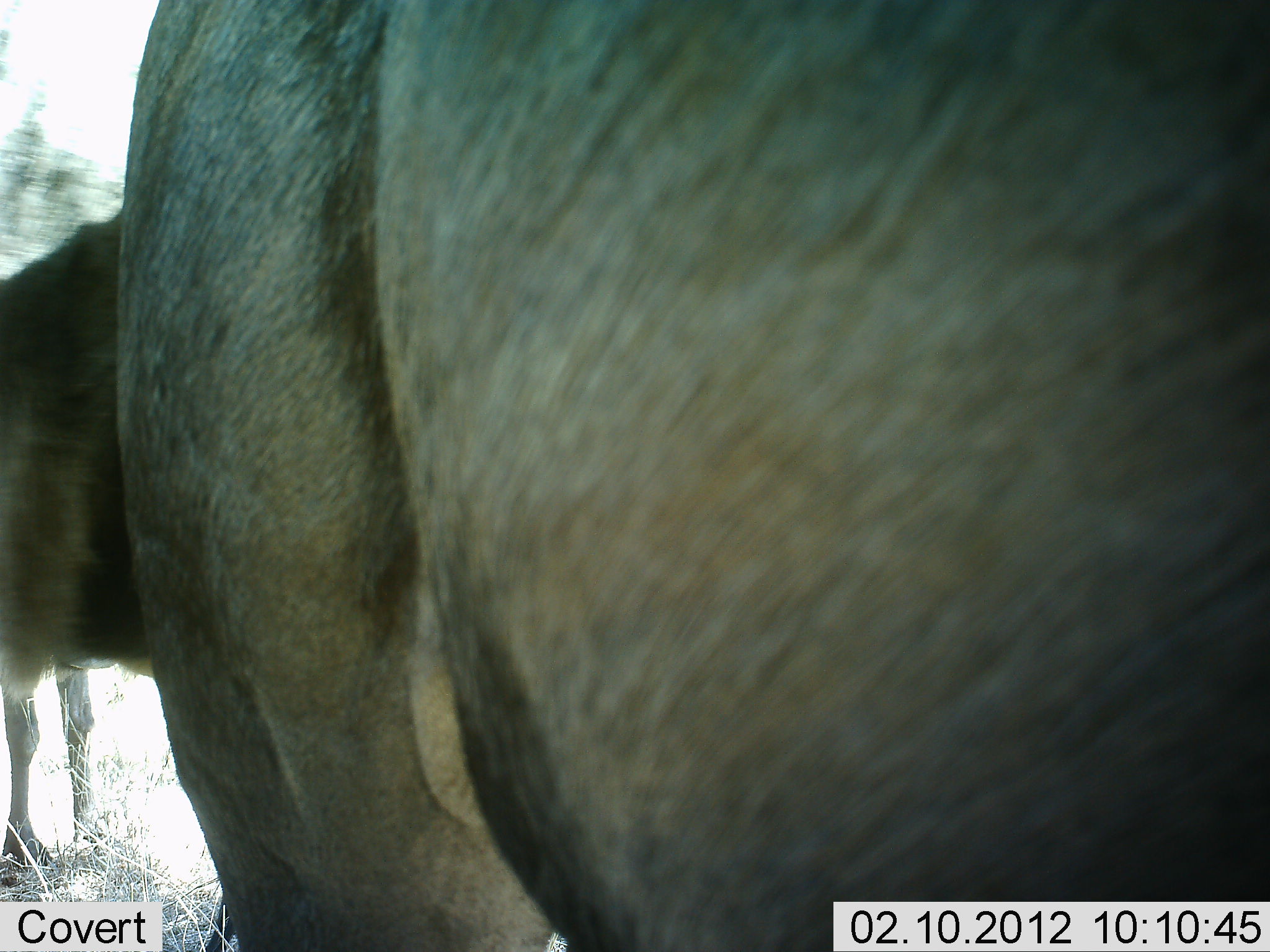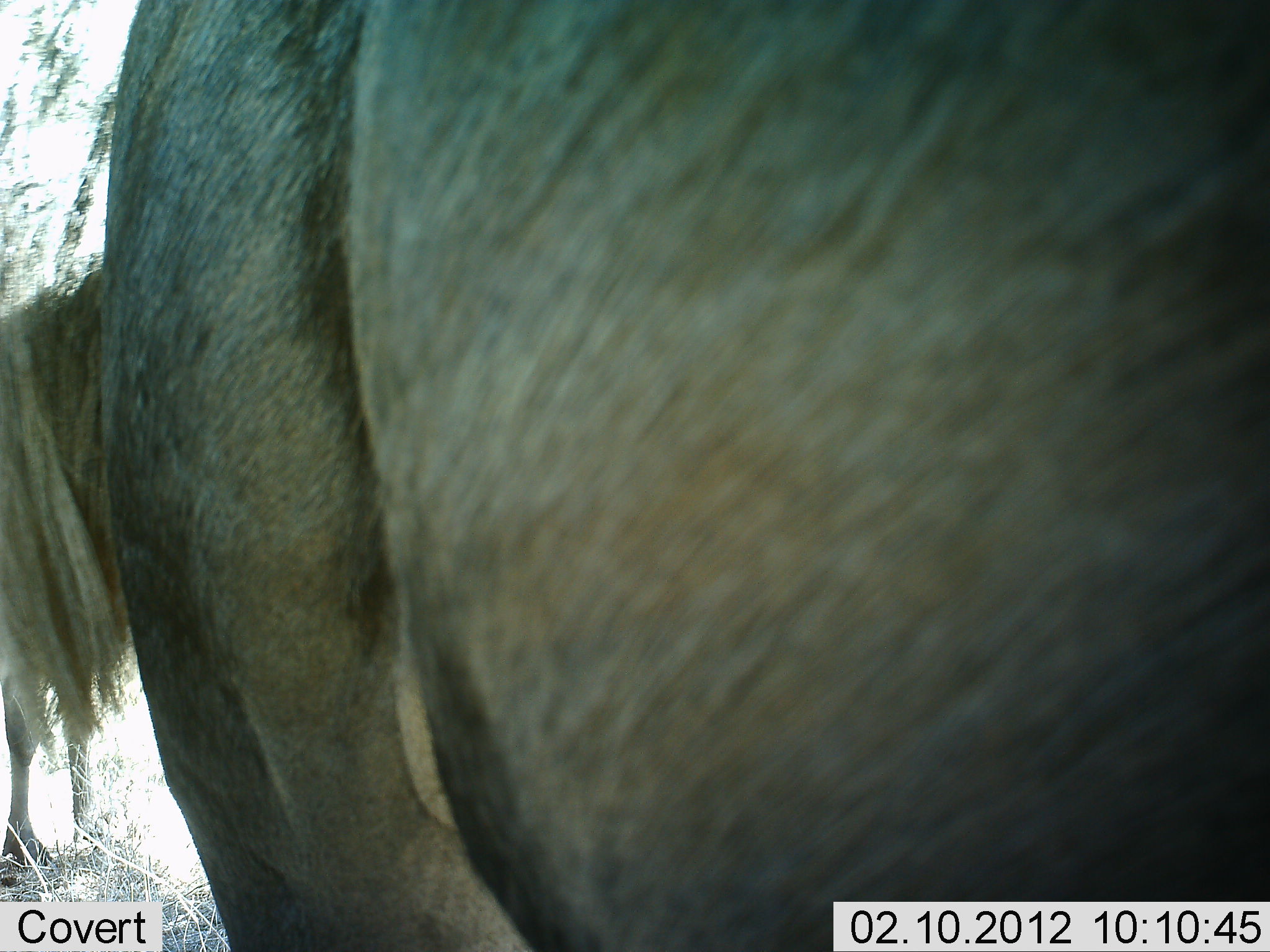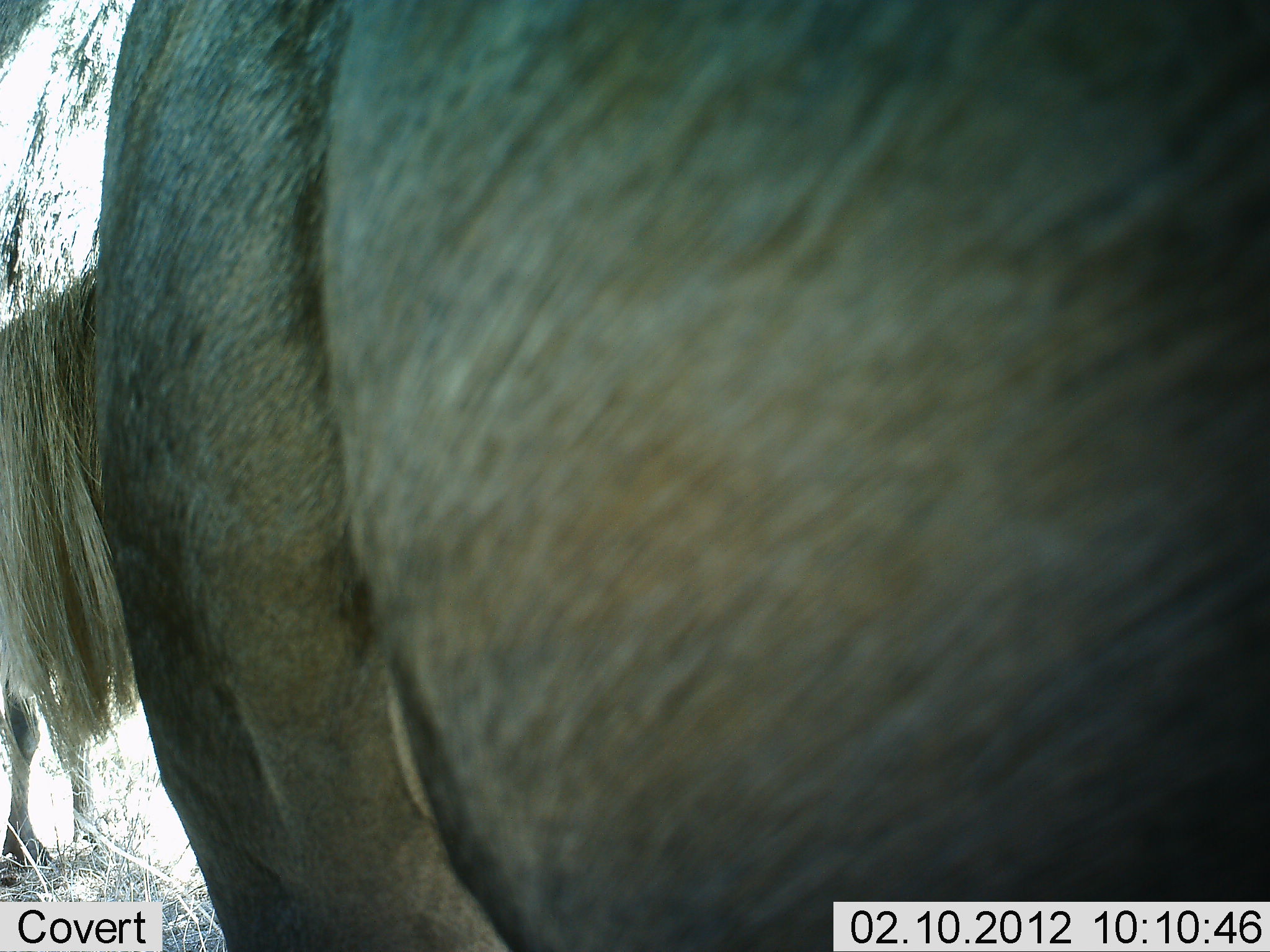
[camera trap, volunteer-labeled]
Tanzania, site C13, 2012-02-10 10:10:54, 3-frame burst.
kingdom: Animalia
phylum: Chordata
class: Mammalia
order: Artiodactyla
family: Bovidae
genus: Connochaetes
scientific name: Connochaetes taurinus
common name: blue wildebeest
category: wildebeest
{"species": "wildebeest (blue wildebeest) (Connochaetes taurinus)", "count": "2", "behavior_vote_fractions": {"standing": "100%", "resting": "0%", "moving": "0%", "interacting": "0%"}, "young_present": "0%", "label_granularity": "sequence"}